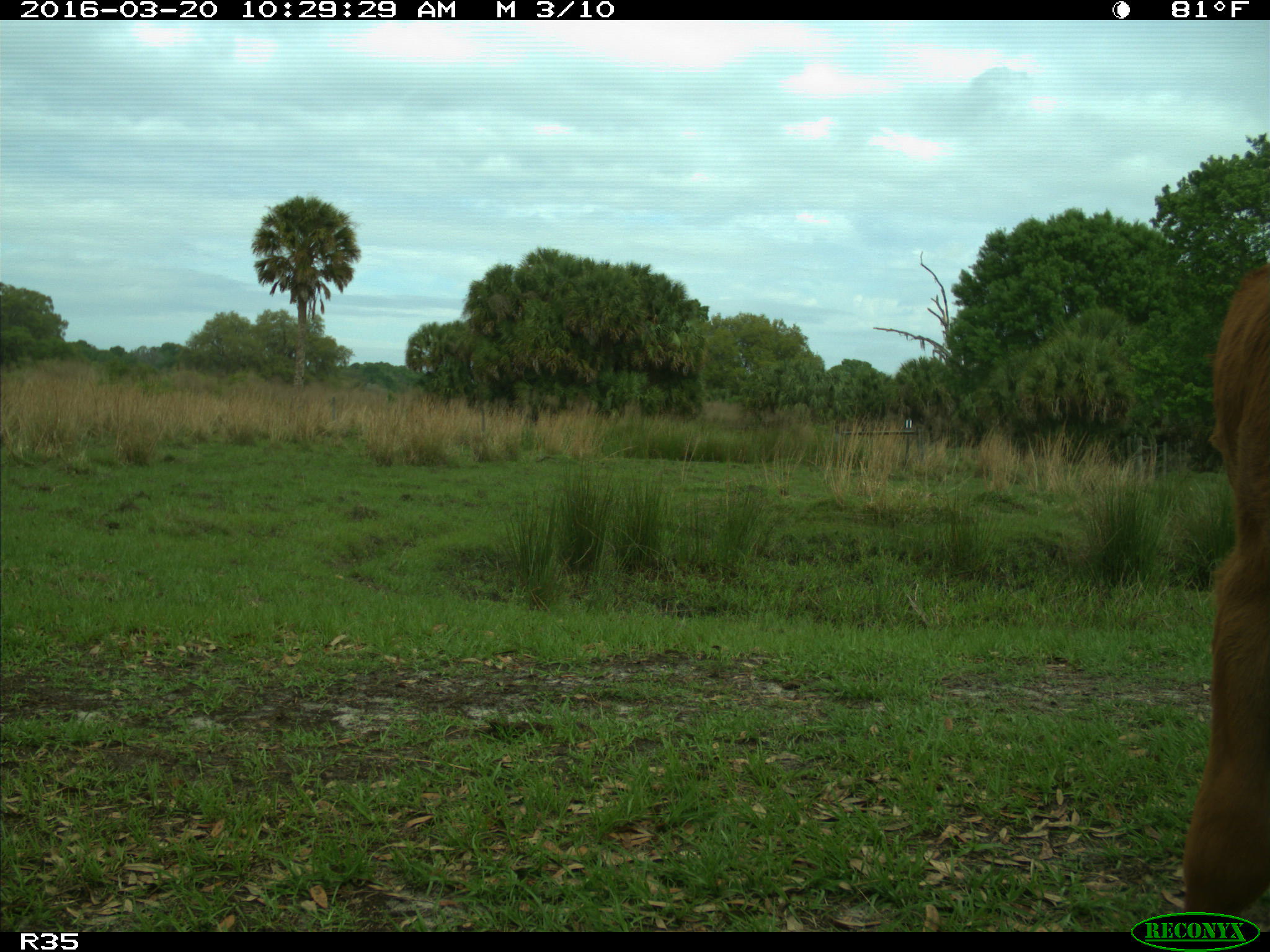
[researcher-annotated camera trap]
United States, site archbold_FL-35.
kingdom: Animalia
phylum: Chordata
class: Mammalia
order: Artiodactyla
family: Bovidae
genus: Bos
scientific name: Bos taurus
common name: domestic cow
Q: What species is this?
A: Bos taurus (domestic cow).